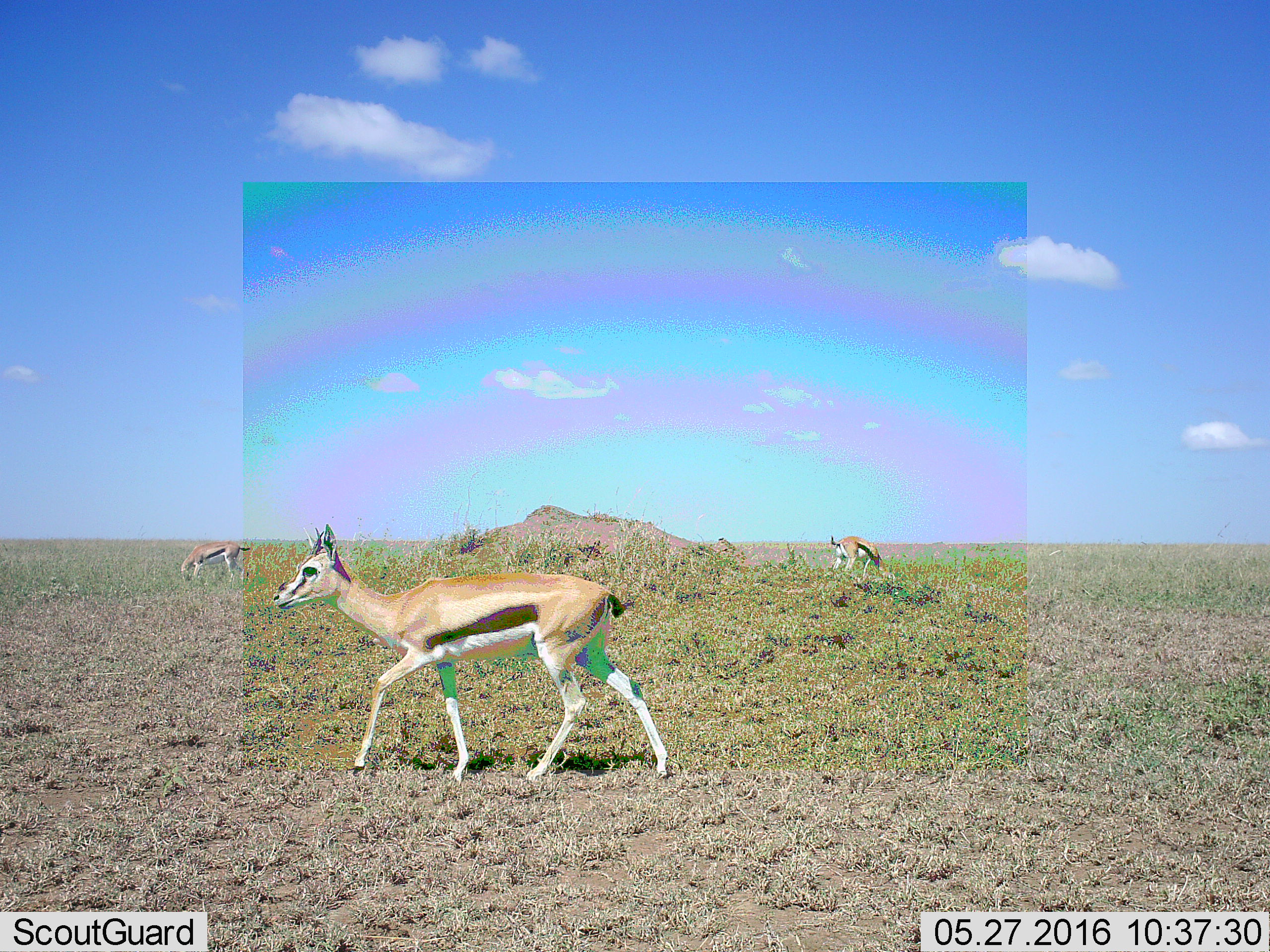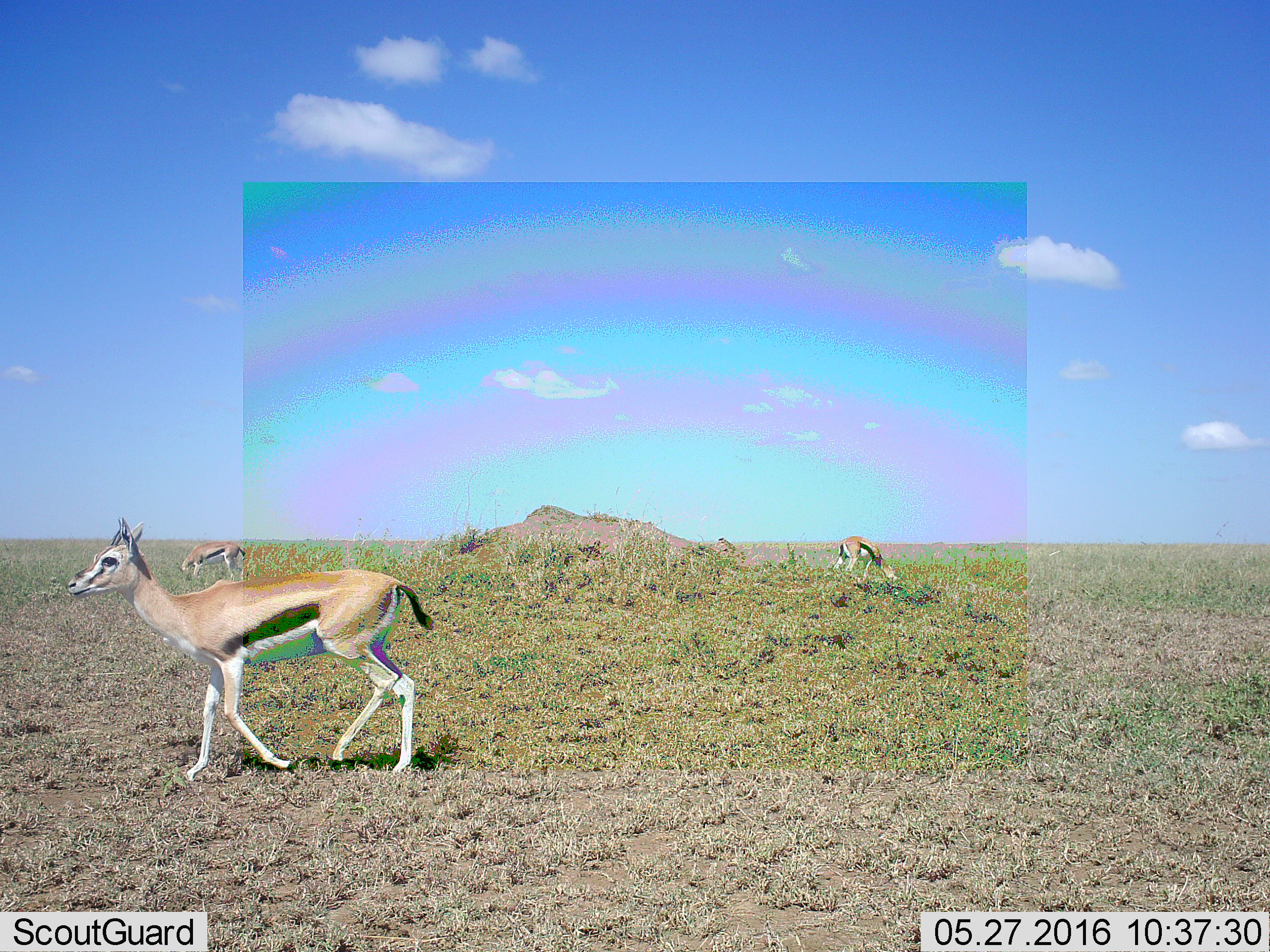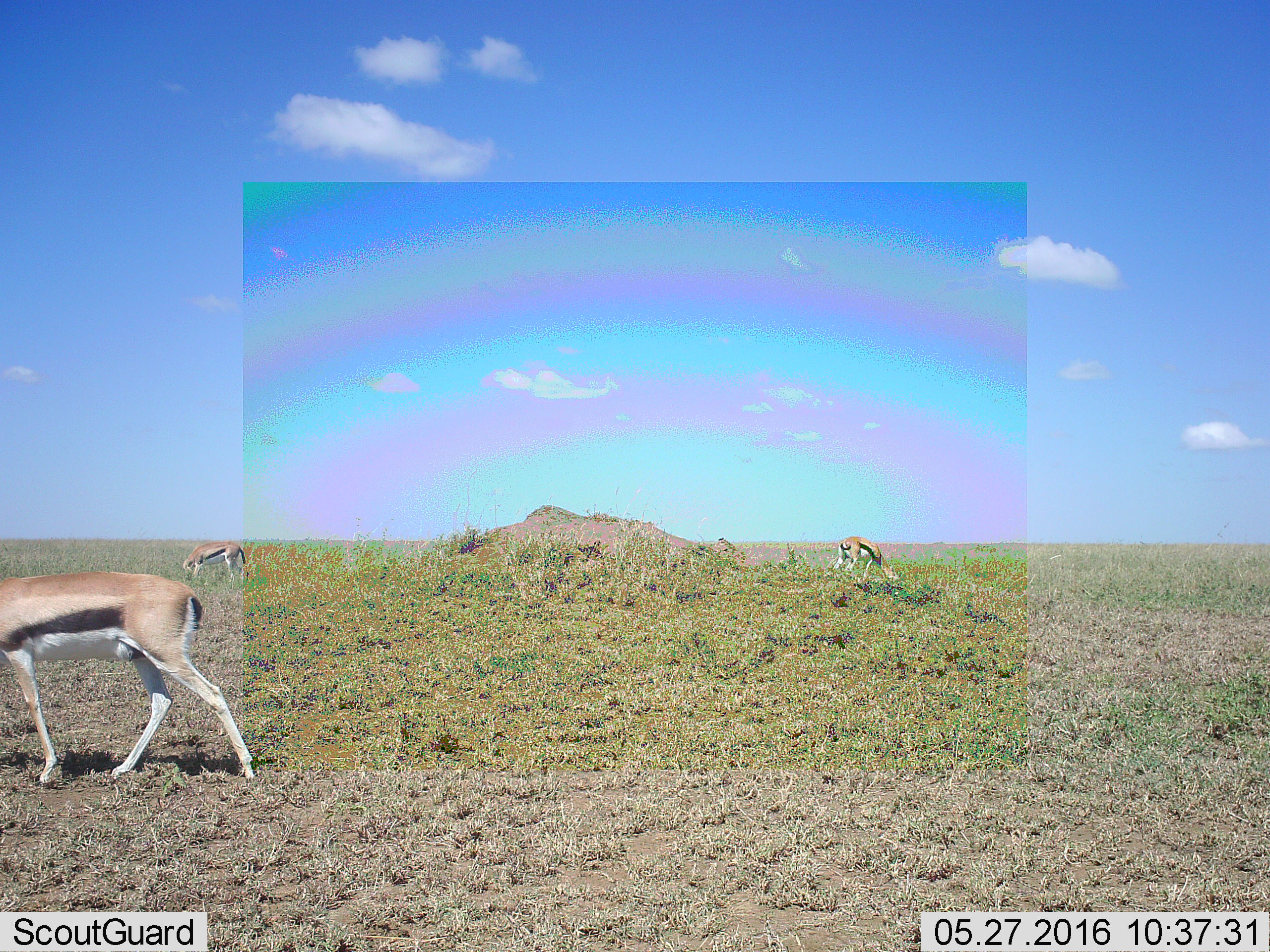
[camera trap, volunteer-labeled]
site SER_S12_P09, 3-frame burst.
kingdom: Animalia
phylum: Chordata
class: Mammalia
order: Artiodactyla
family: Bovidae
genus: Eudorcas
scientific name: Eudorcas thomsonii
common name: thomson's gazelle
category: gazellethomsons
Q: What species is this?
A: Gazellethomsons (thomson's gazelle) (Eudorcas thomsonii).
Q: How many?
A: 3.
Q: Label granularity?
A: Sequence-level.